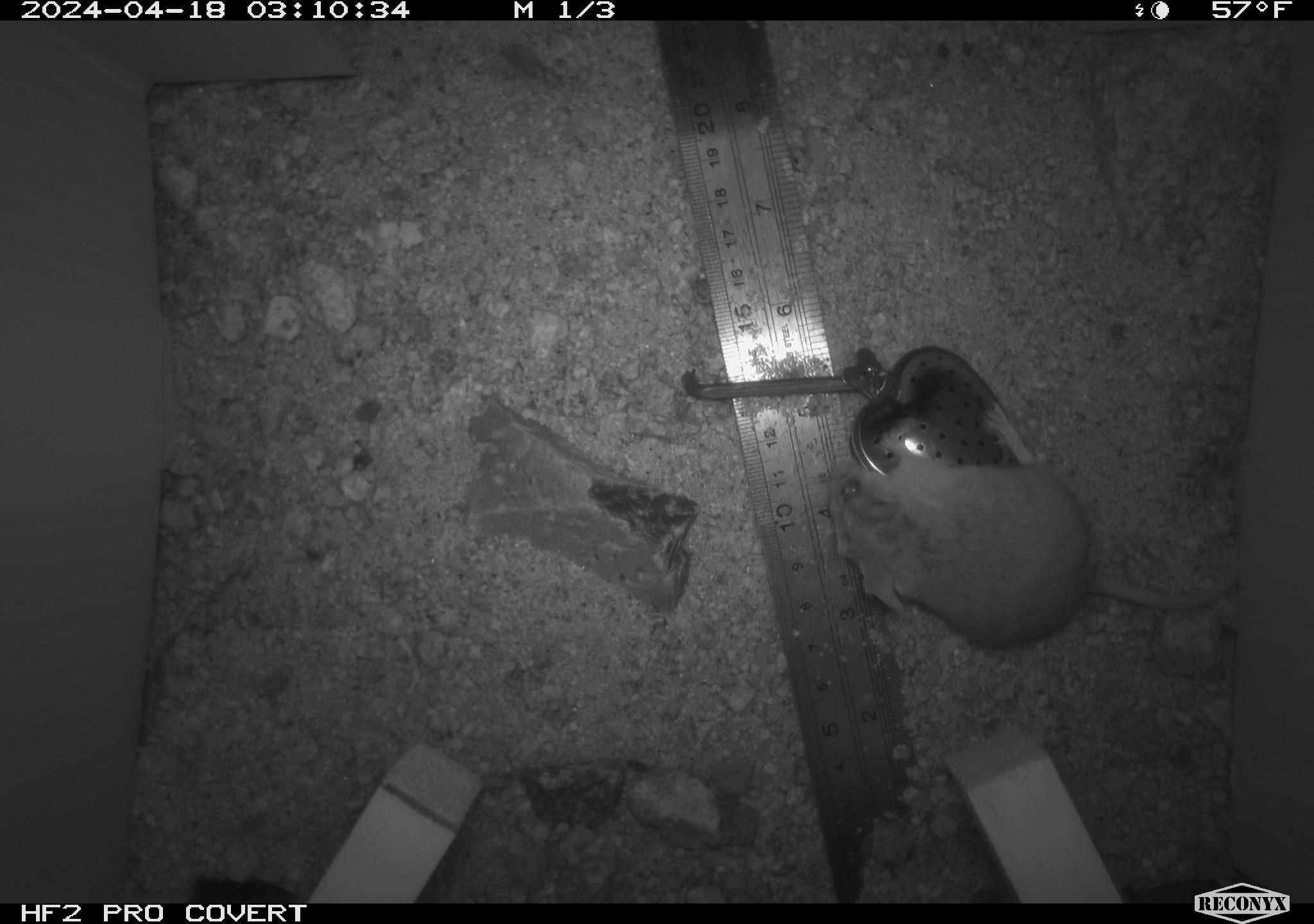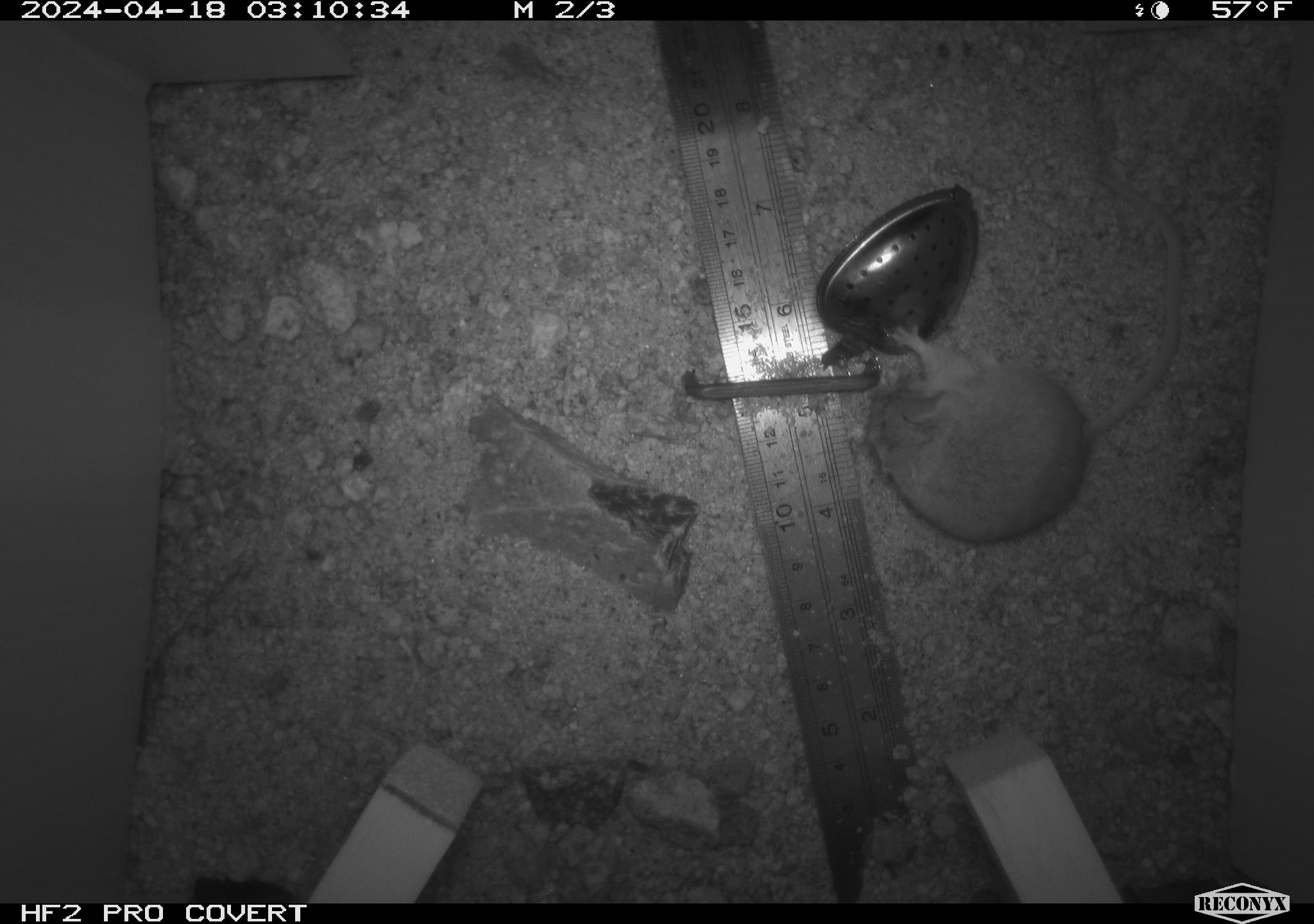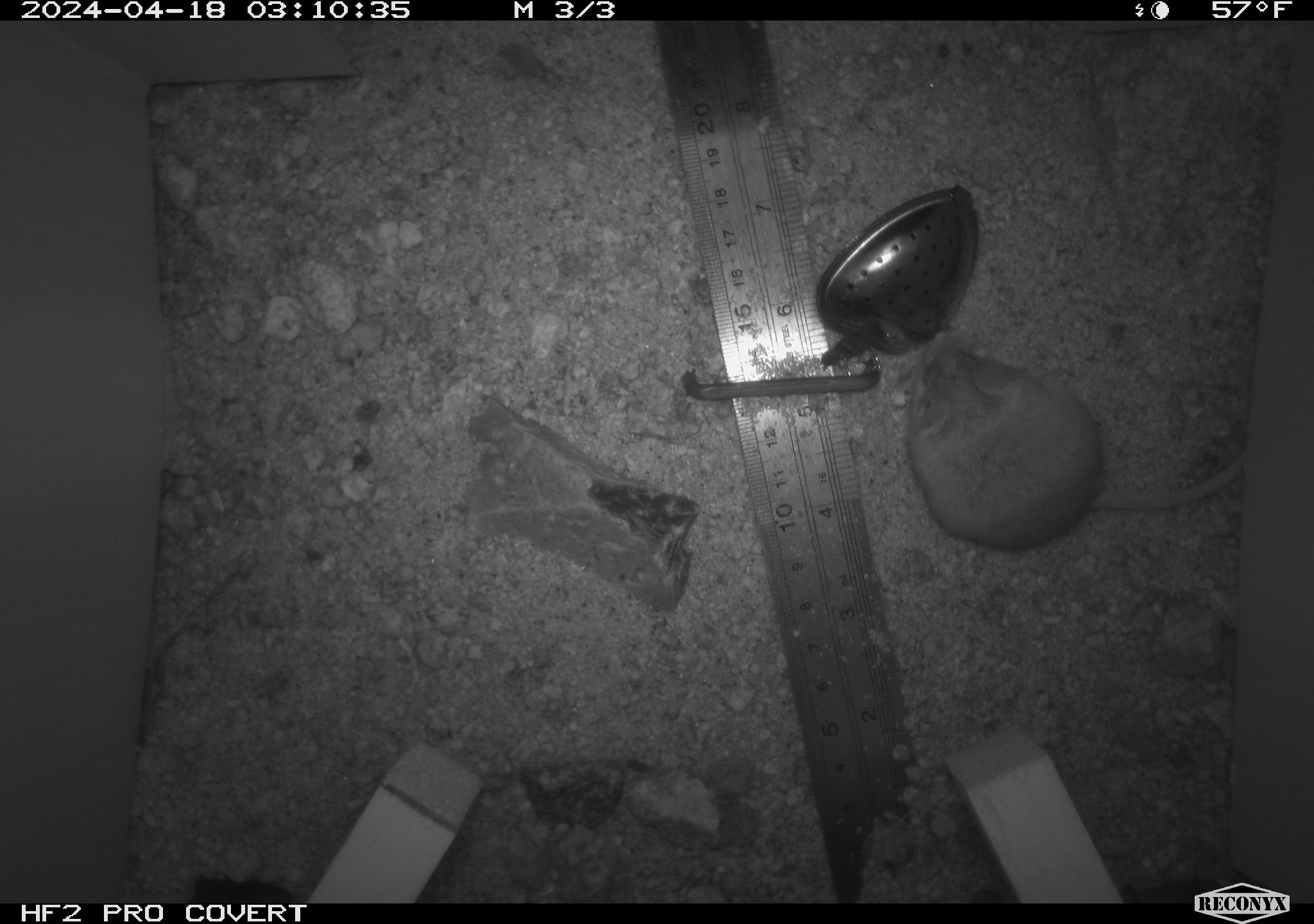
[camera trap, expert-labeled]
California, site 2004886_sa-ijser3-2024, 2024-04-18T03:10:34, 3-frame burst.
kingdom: Animalia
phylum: Chordata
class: Mammalia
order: Rodentia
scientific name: Rodentia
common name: mouse species